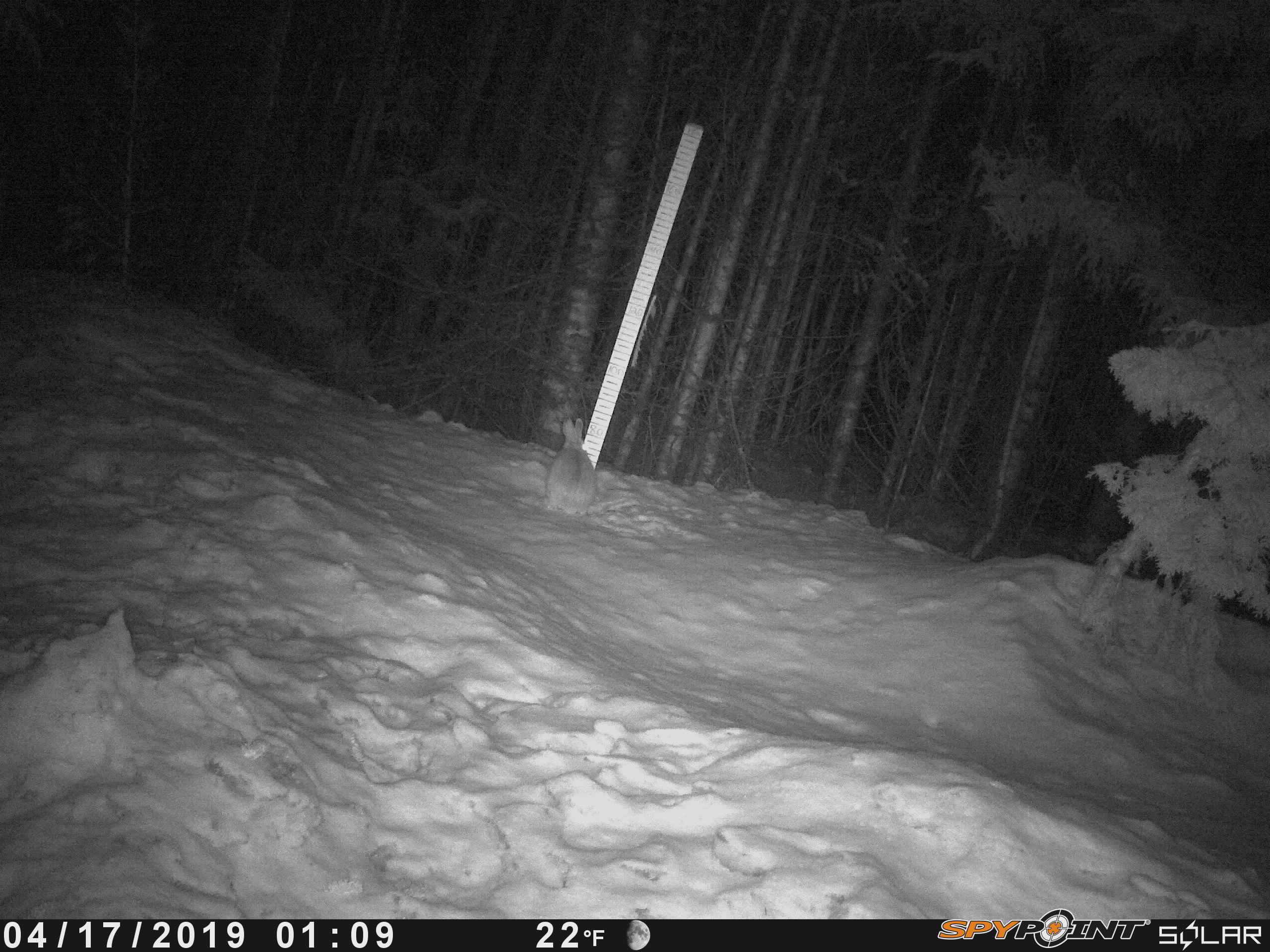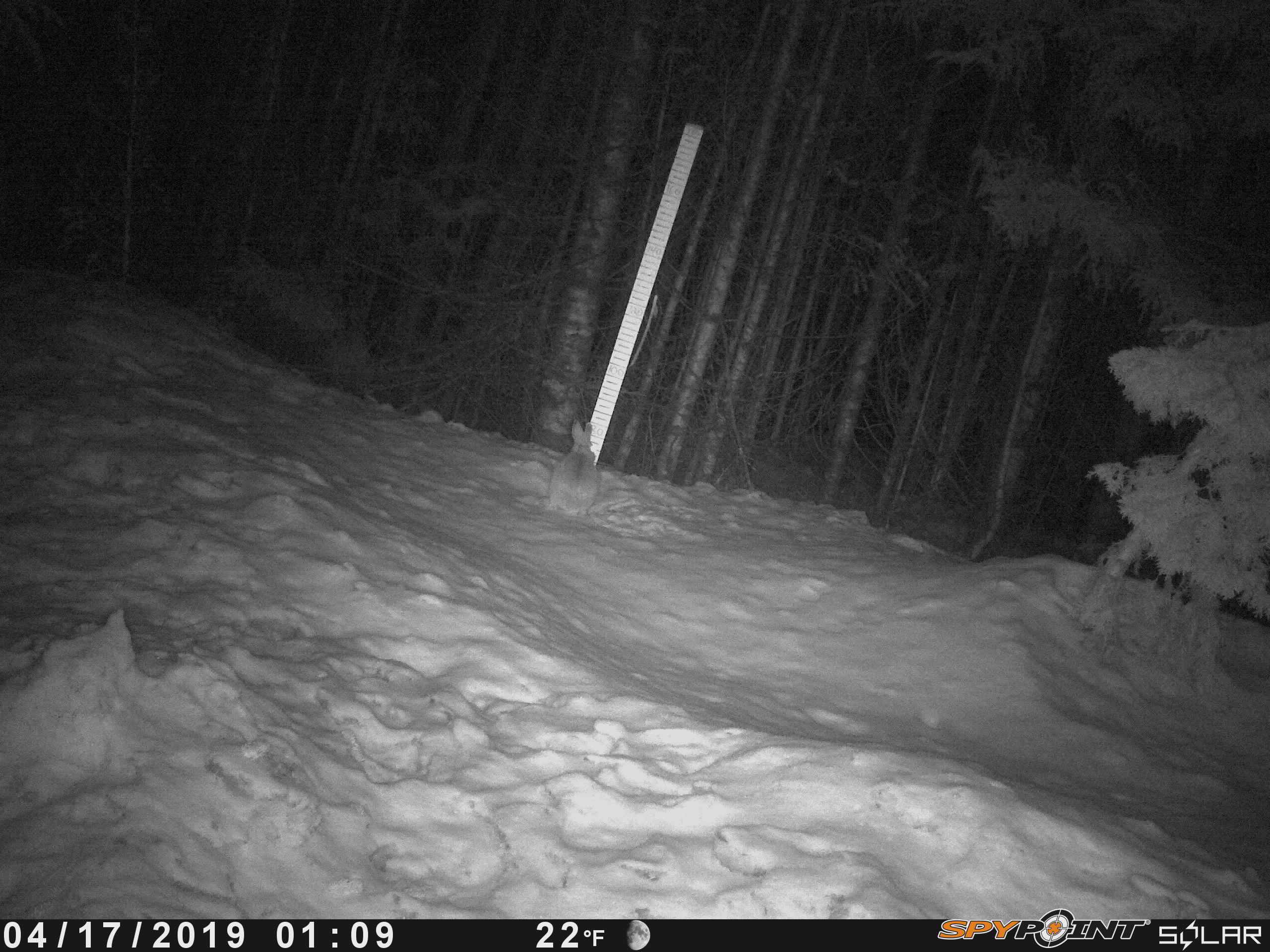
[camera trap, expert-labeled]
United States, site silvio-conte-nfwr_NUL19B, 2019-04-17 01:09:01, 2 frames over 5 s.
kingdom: Animalia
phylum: Chordata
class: Mammalia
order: Lagomorpha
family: Leporidae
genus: Lepus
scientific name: Lepus americanus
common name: snowshoe hare